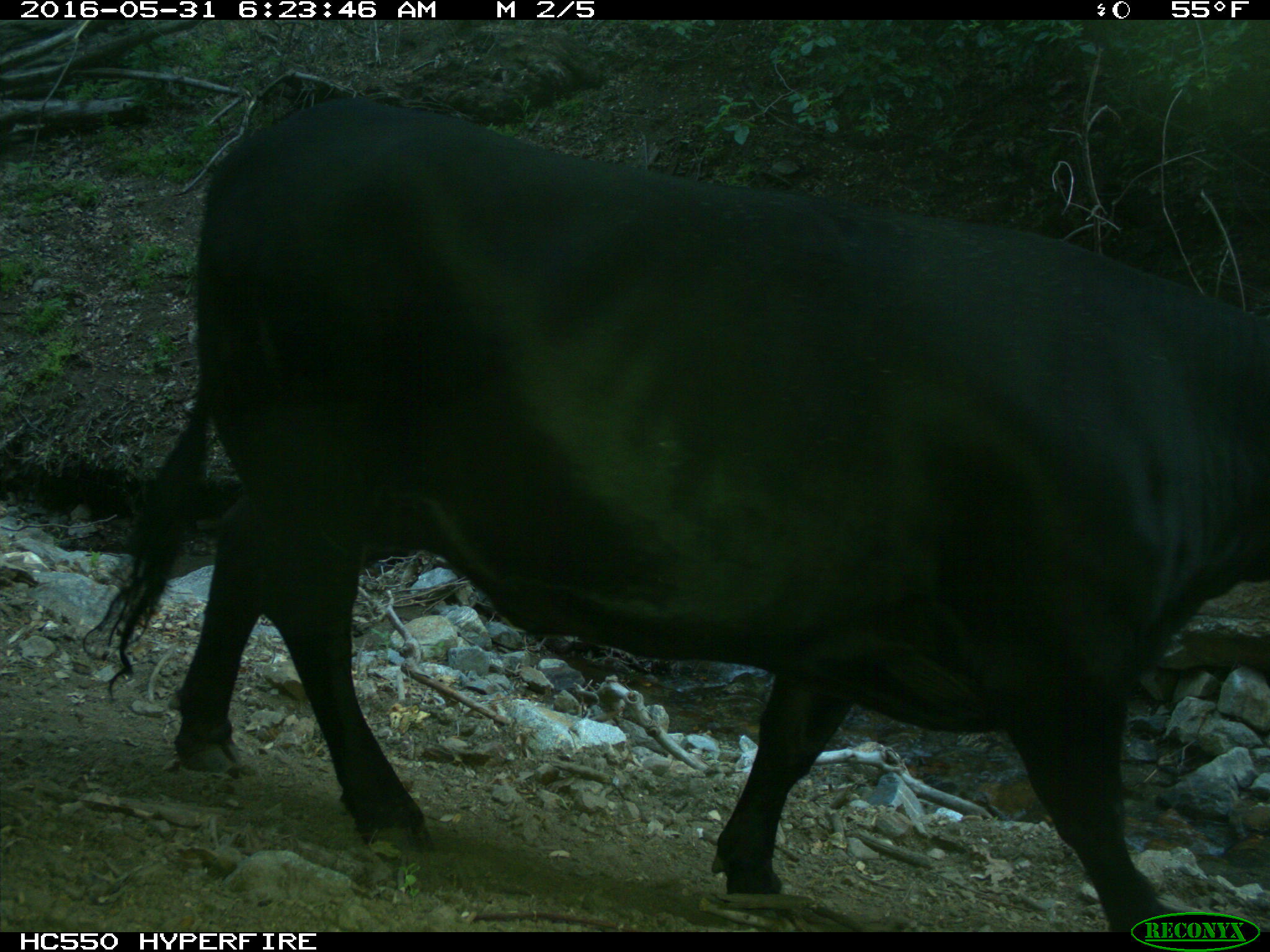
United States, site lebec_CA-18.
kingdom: Animalia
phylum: Chordata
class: Mammalia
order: Artiodactyla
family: Bovidae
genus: Bos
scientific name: Bos taurus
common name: domestic cow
Bos taurus (domestic cow).